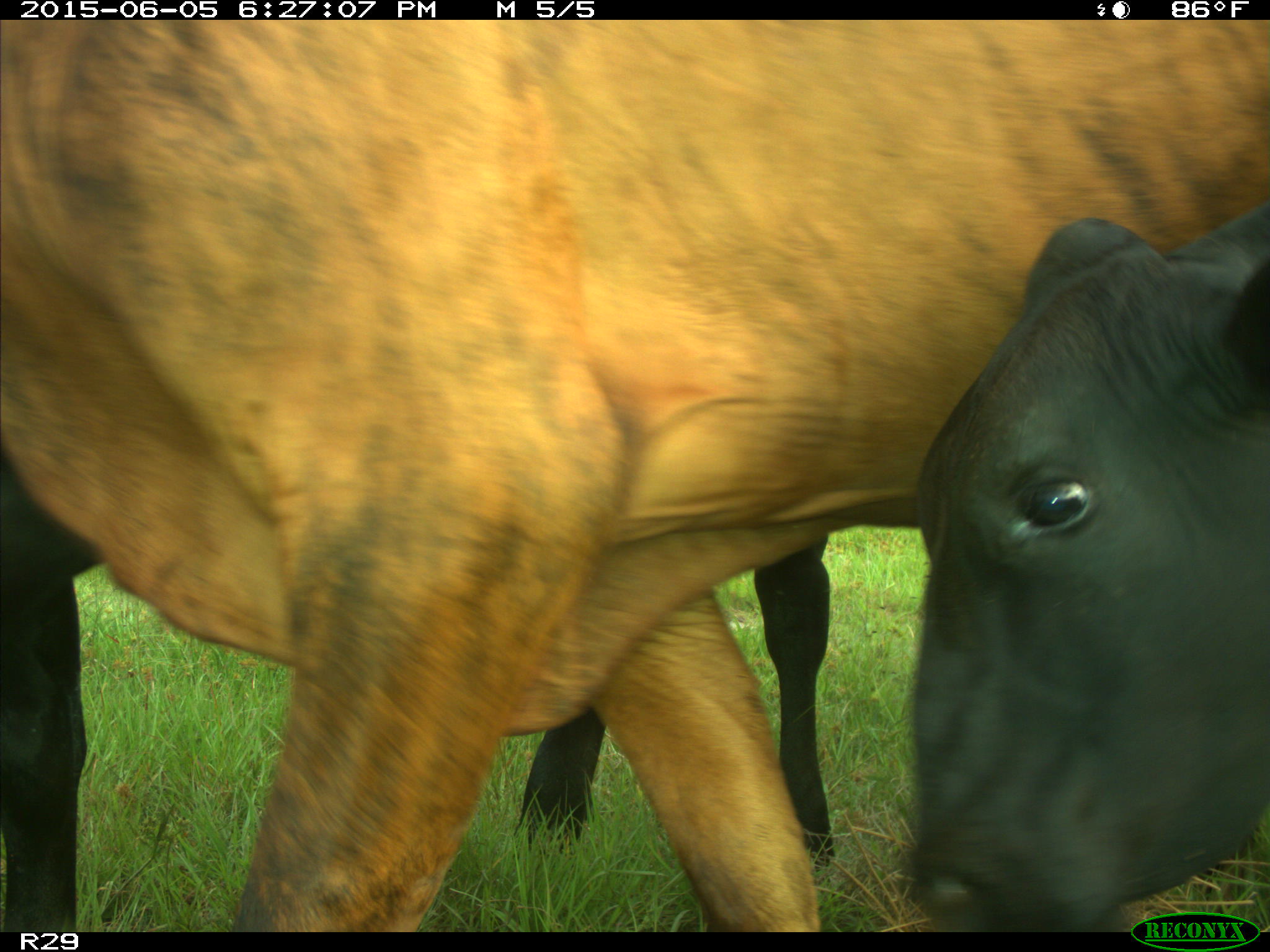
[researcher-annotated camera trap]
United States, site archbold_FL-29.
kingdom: Animalia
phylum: Chordata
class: Mammalia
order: Artiodactyla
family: Bovidae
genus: Bos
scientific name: Bos taurus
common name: domestic cow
Bos taurus (domestic cow).